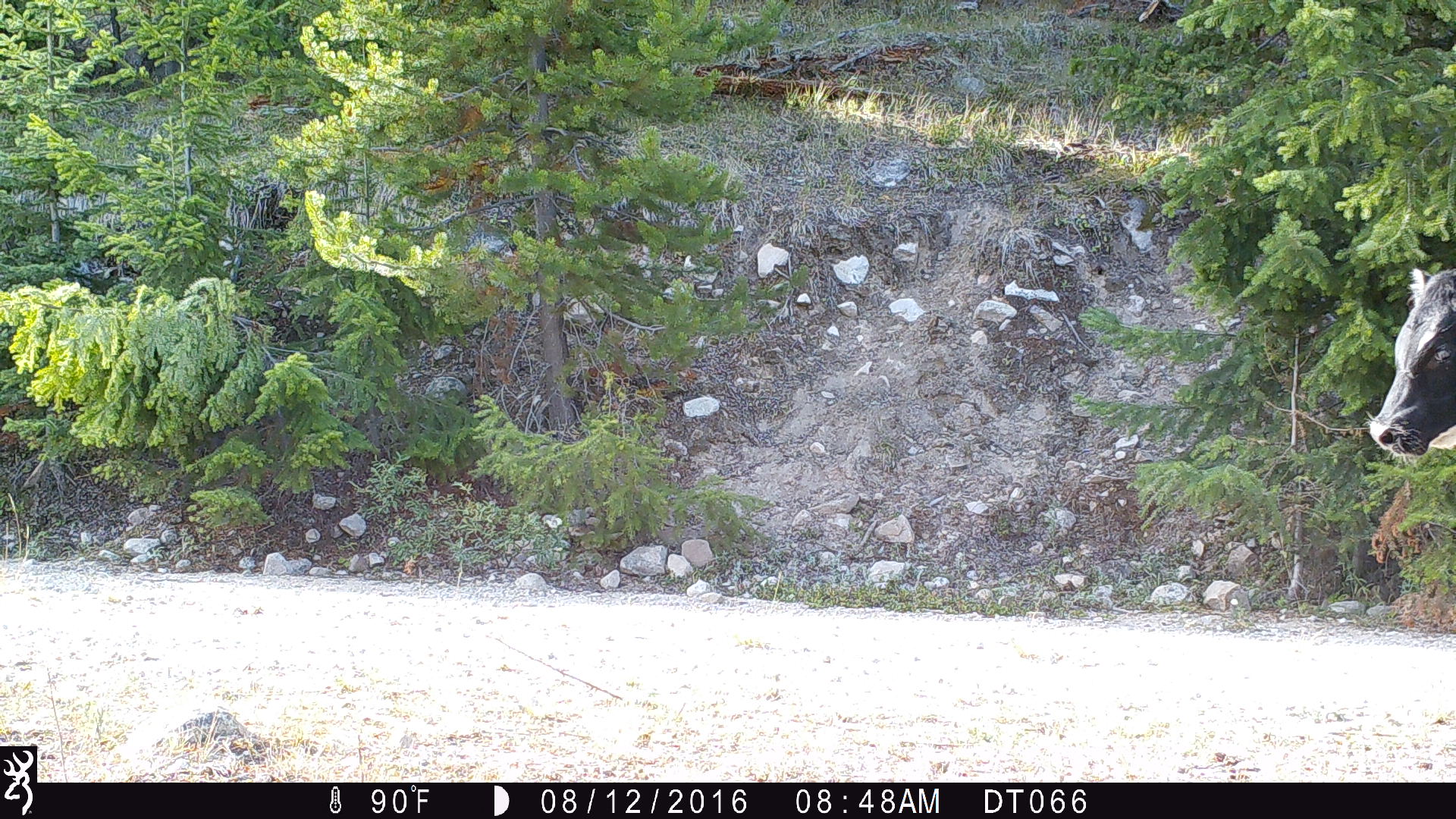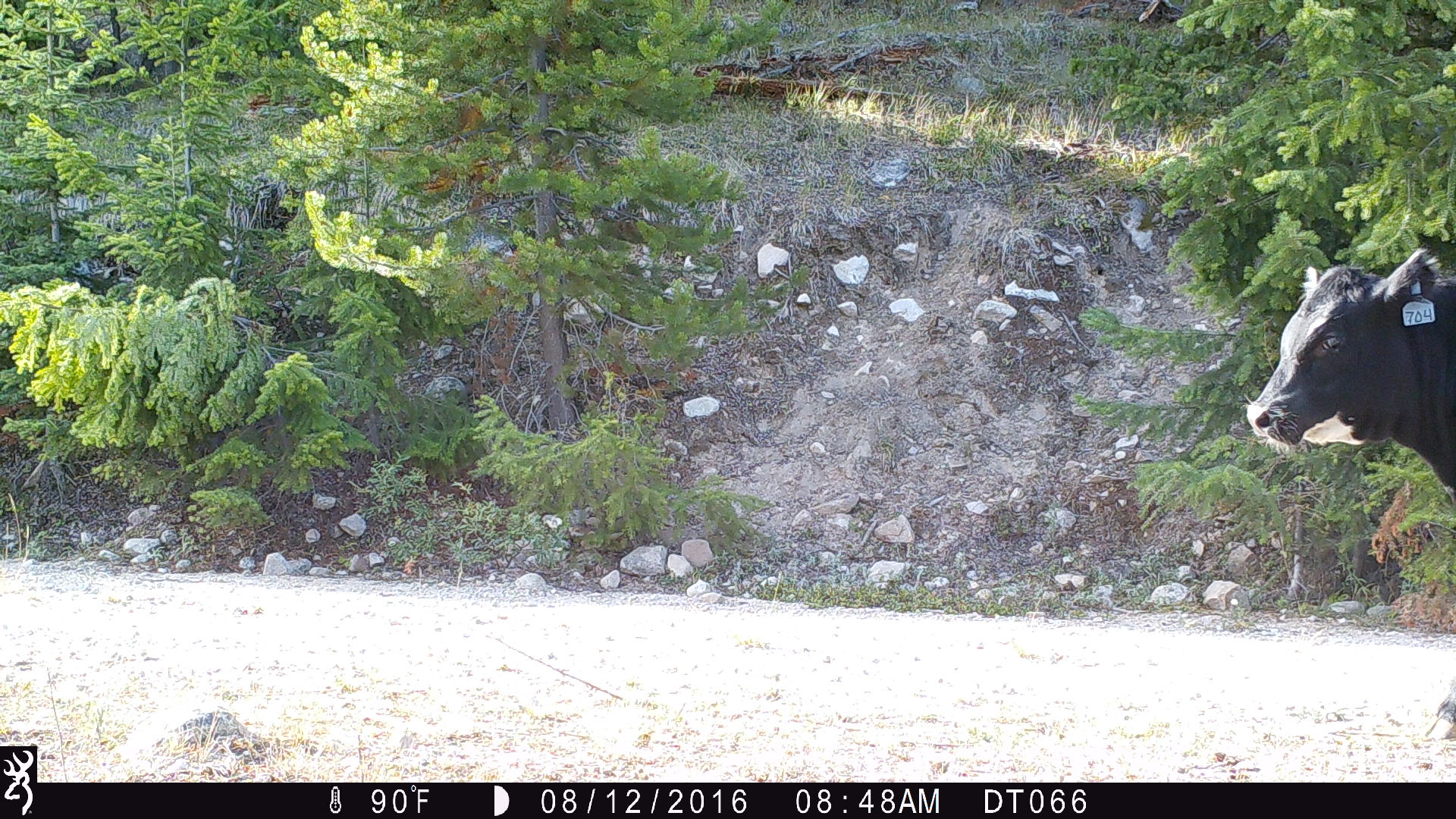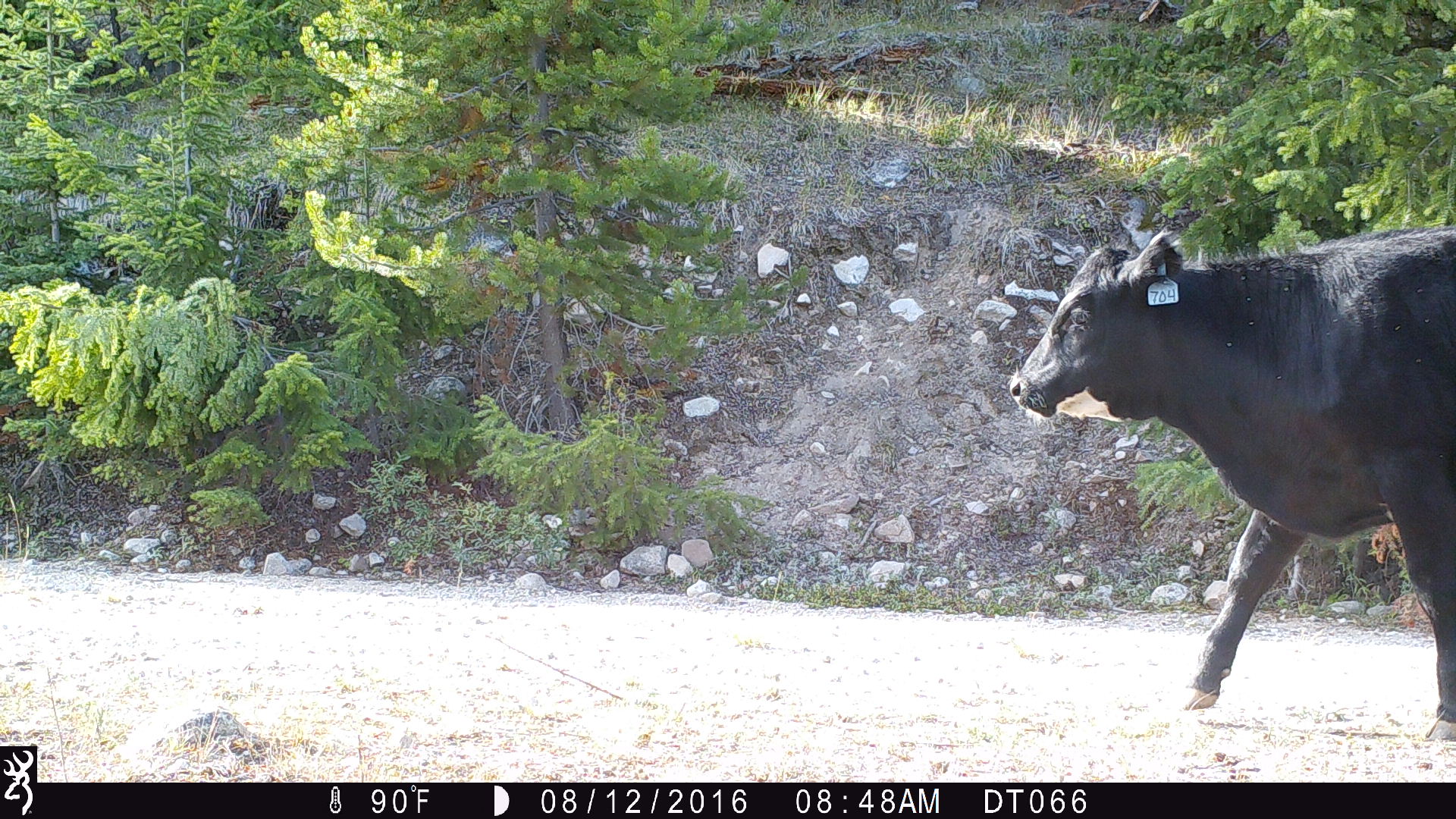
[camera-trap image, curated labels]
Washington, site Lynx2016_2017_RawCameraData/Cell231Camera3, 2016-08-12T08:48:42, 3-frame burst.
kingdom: Animalia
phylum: Chordata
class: Mammalia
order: Artiodactyla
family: Bovidae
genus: Bos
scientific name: Bos taurus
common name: domestic cattle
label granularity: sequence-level